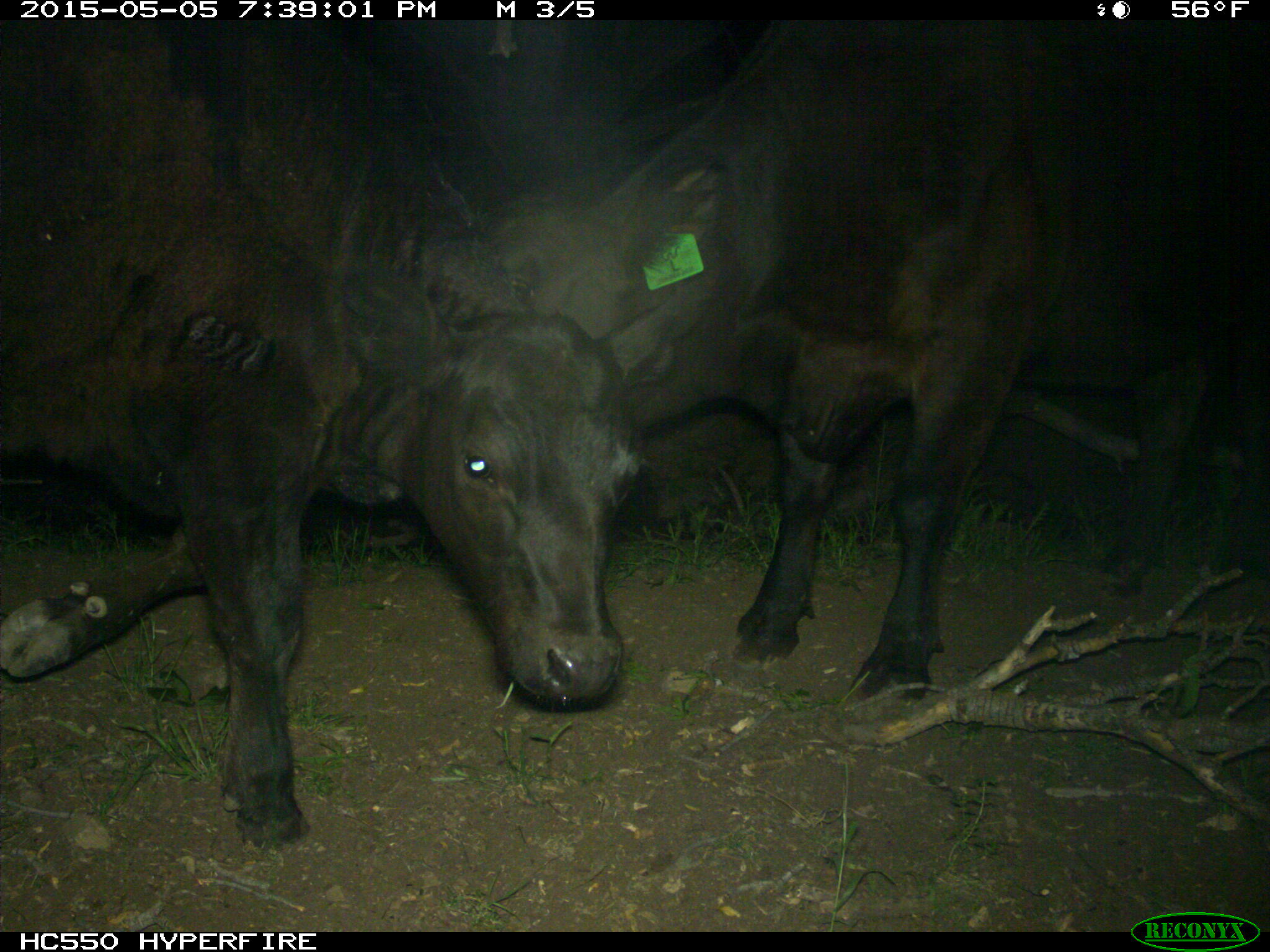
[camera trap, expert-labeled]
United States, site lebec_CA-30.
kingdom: Animalia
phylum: Chordata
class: Mammalia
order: Artiodactyla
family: Bovidae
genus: Bos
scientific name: Bos taurus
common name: domestic cow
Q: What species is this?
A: Bos taurus (domestic cow).